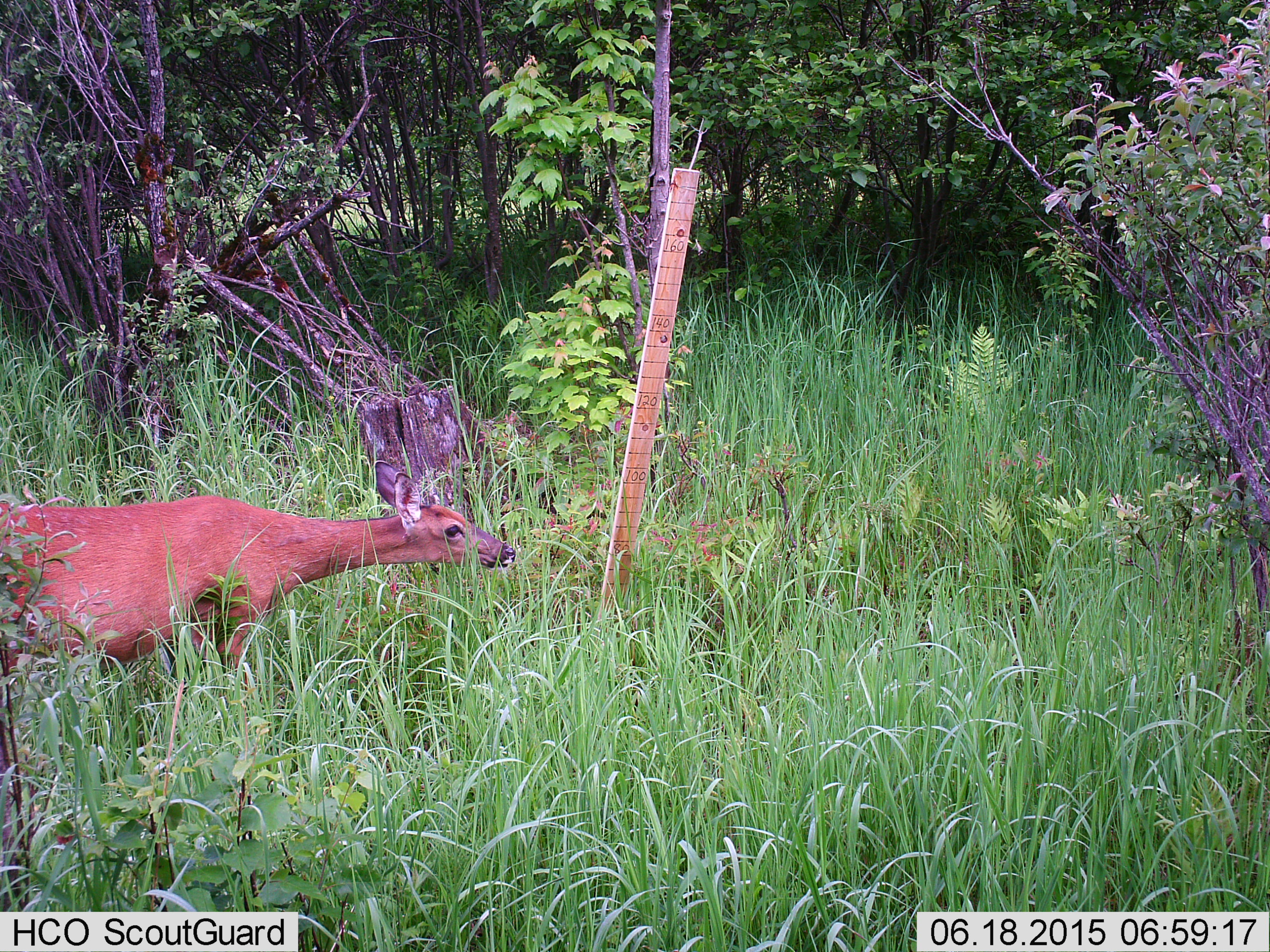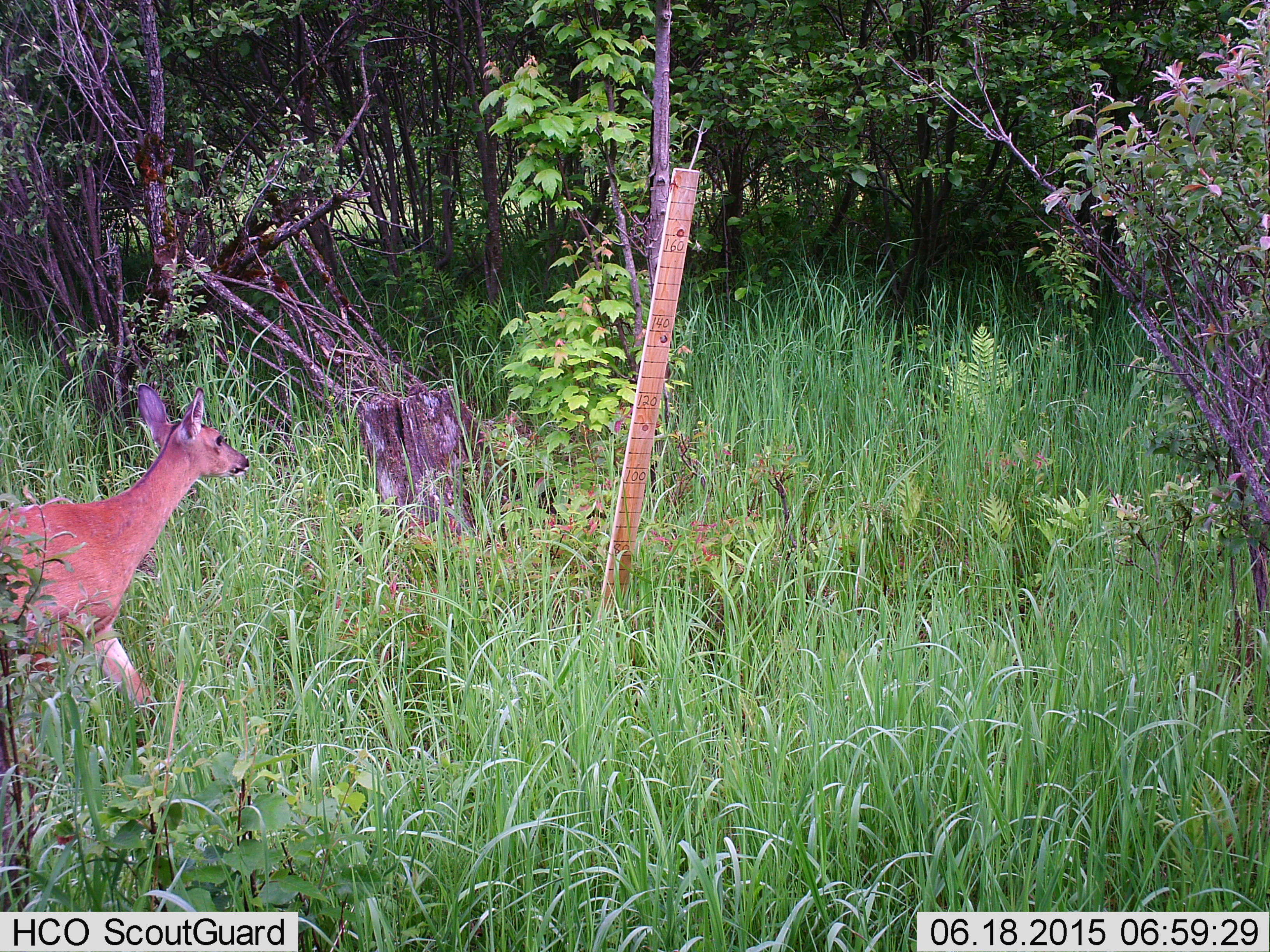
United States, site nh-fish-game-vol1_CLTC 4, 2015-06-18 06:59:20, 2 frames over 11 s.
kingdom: Animalia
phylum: Chordata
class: Mammalia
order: Artiodactyla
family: Cervidae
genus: Odocoileus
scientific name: Odocoileus virginianus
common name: white-tailed deer